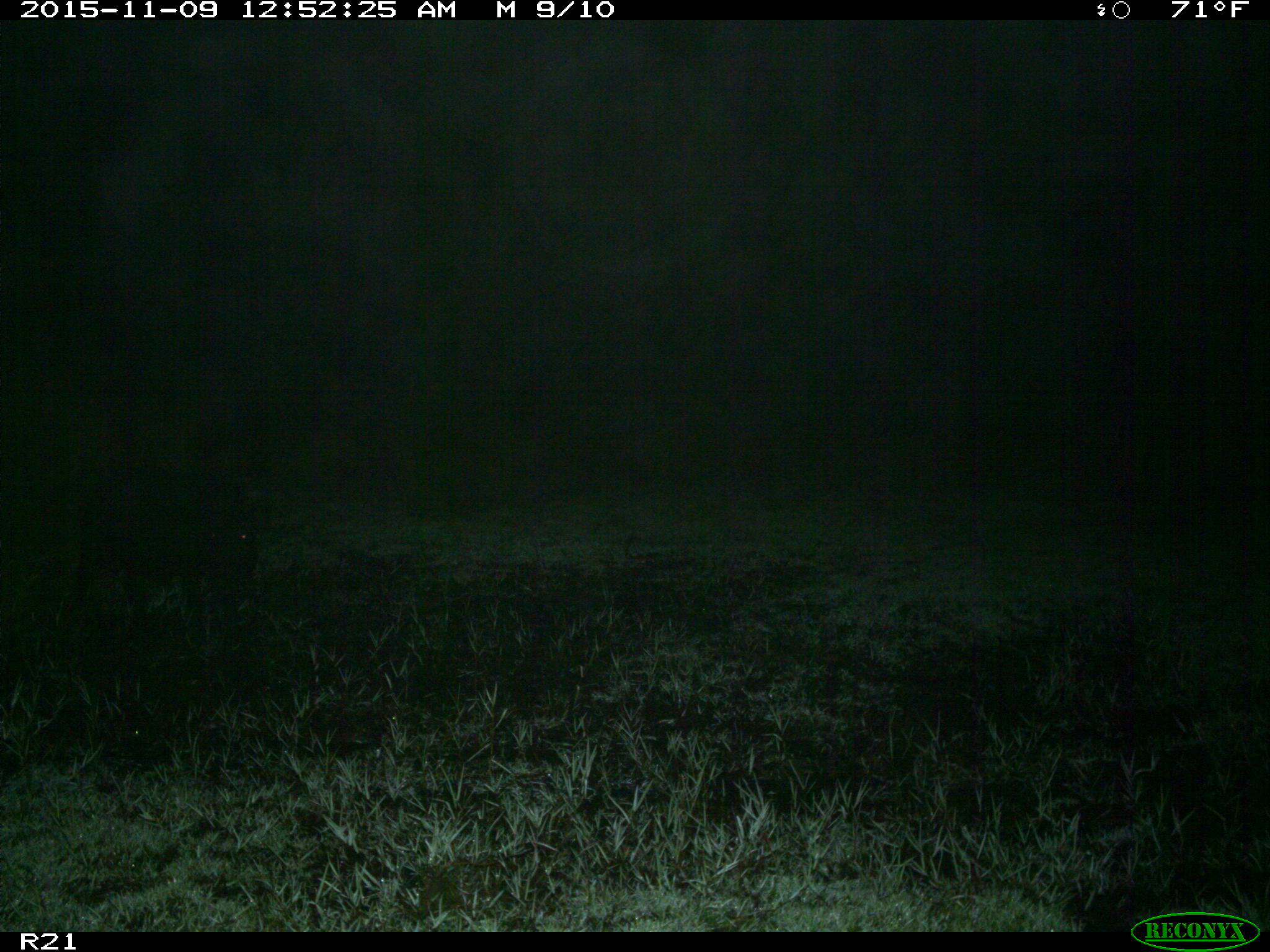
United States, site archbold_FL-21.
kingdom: Animalia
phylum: Chordata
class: Mammalia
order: Artiodactyla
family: Suidae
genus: Sus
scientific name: Sus scrofa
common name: wild boar